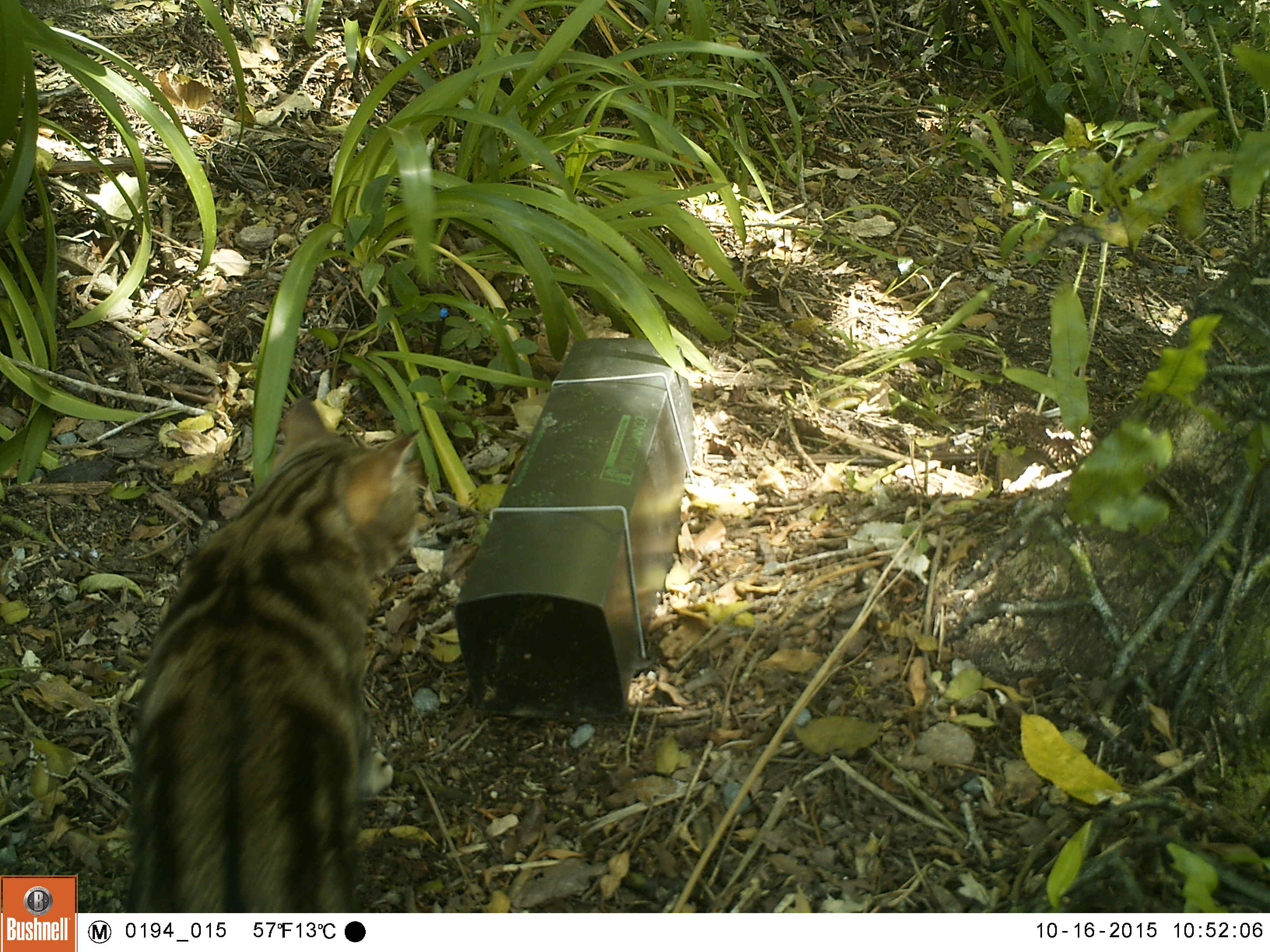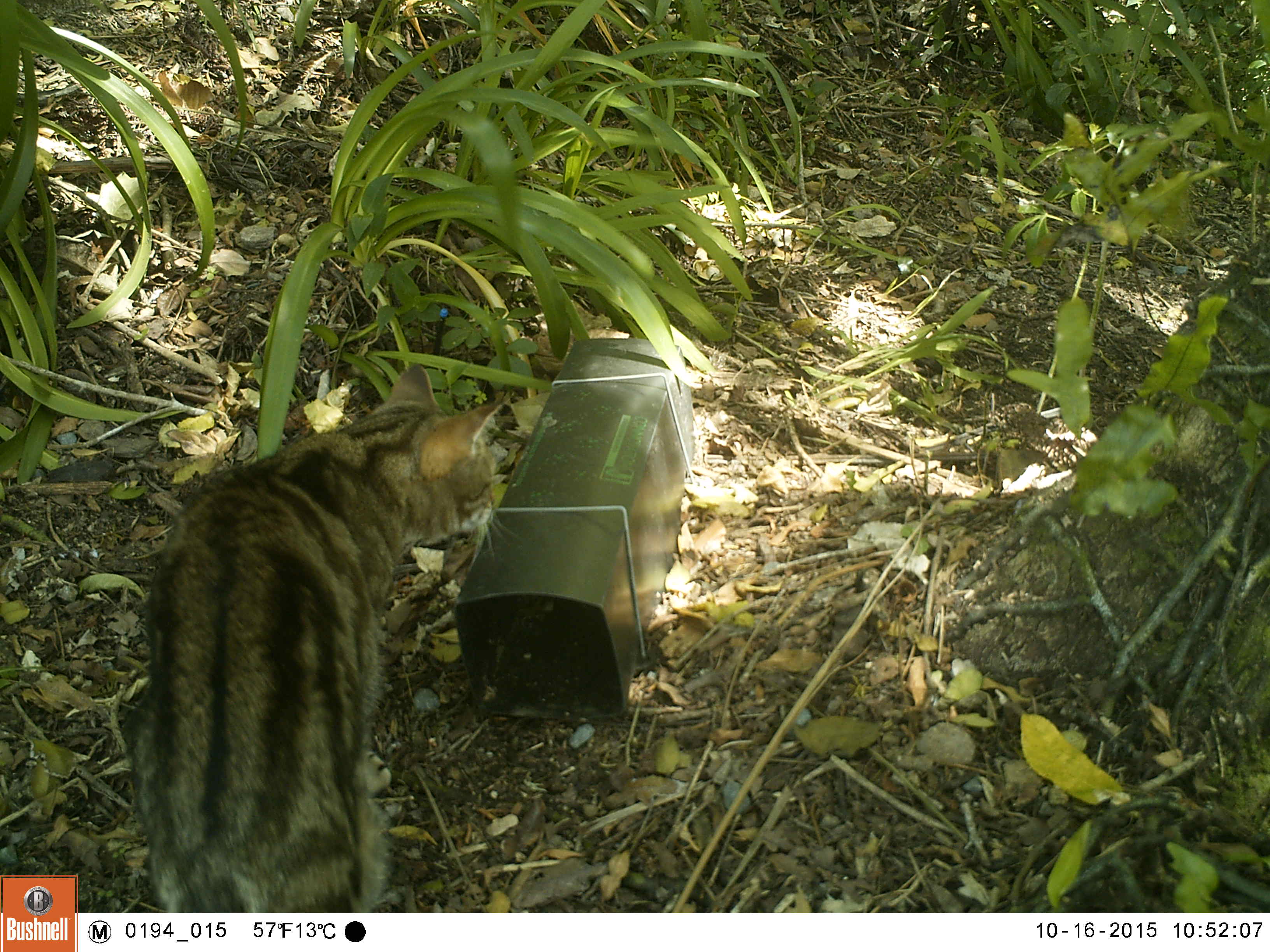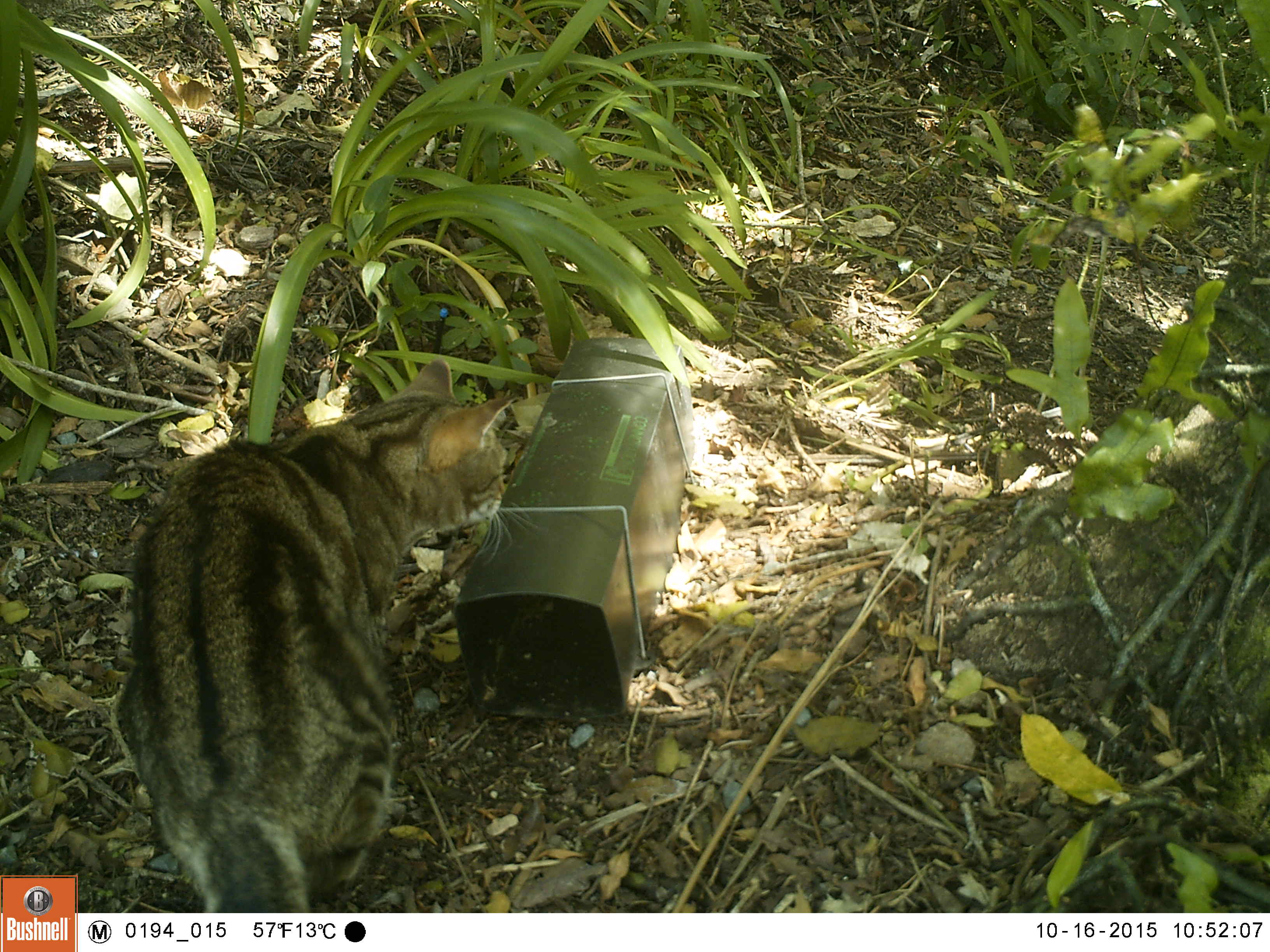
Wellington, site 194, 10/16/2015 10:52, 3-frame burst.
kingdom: Animalia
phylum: Chordata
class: Mammalia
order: Carnivora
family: Felidae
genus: Felis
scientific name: Felis catus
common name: cat